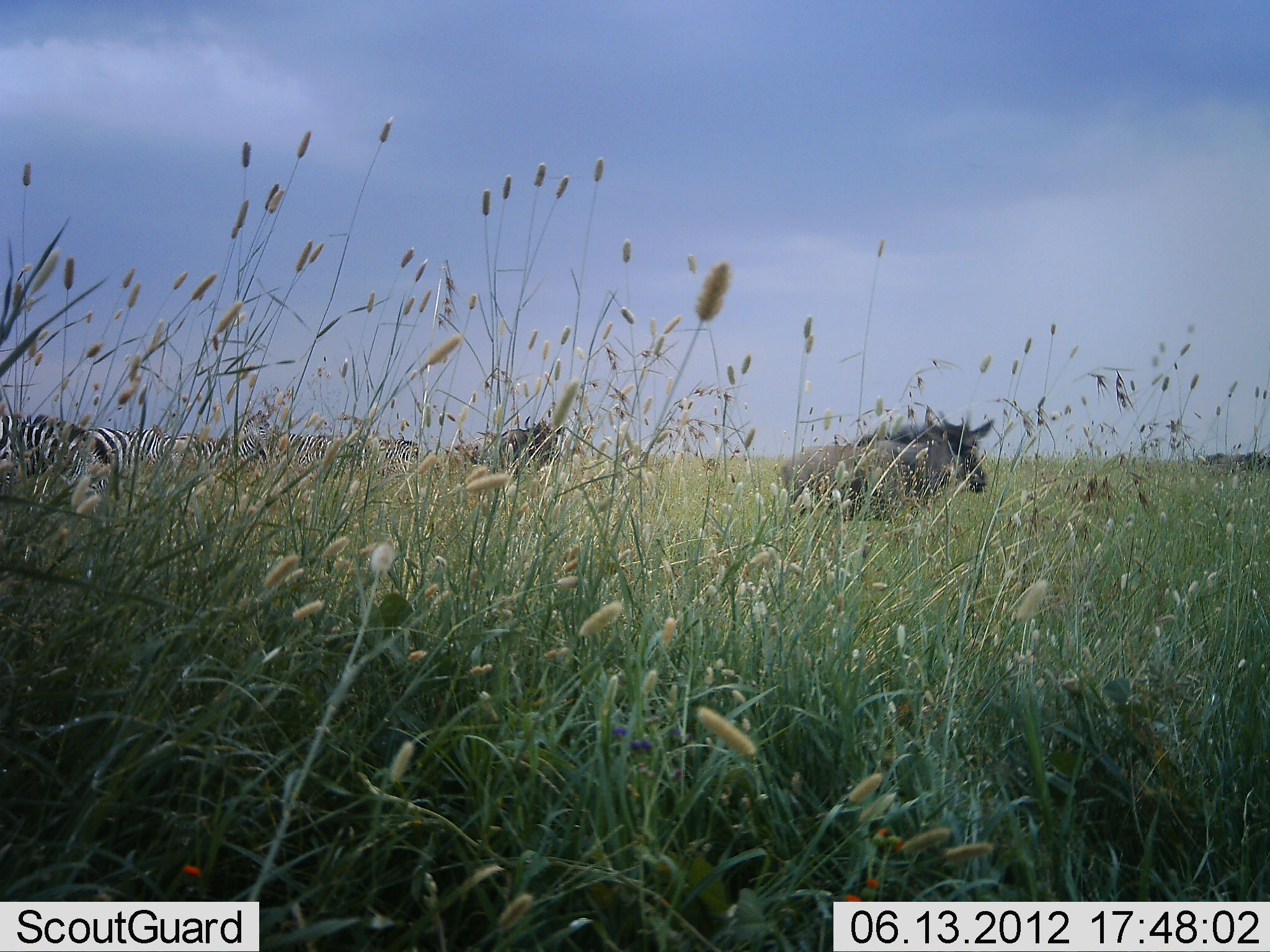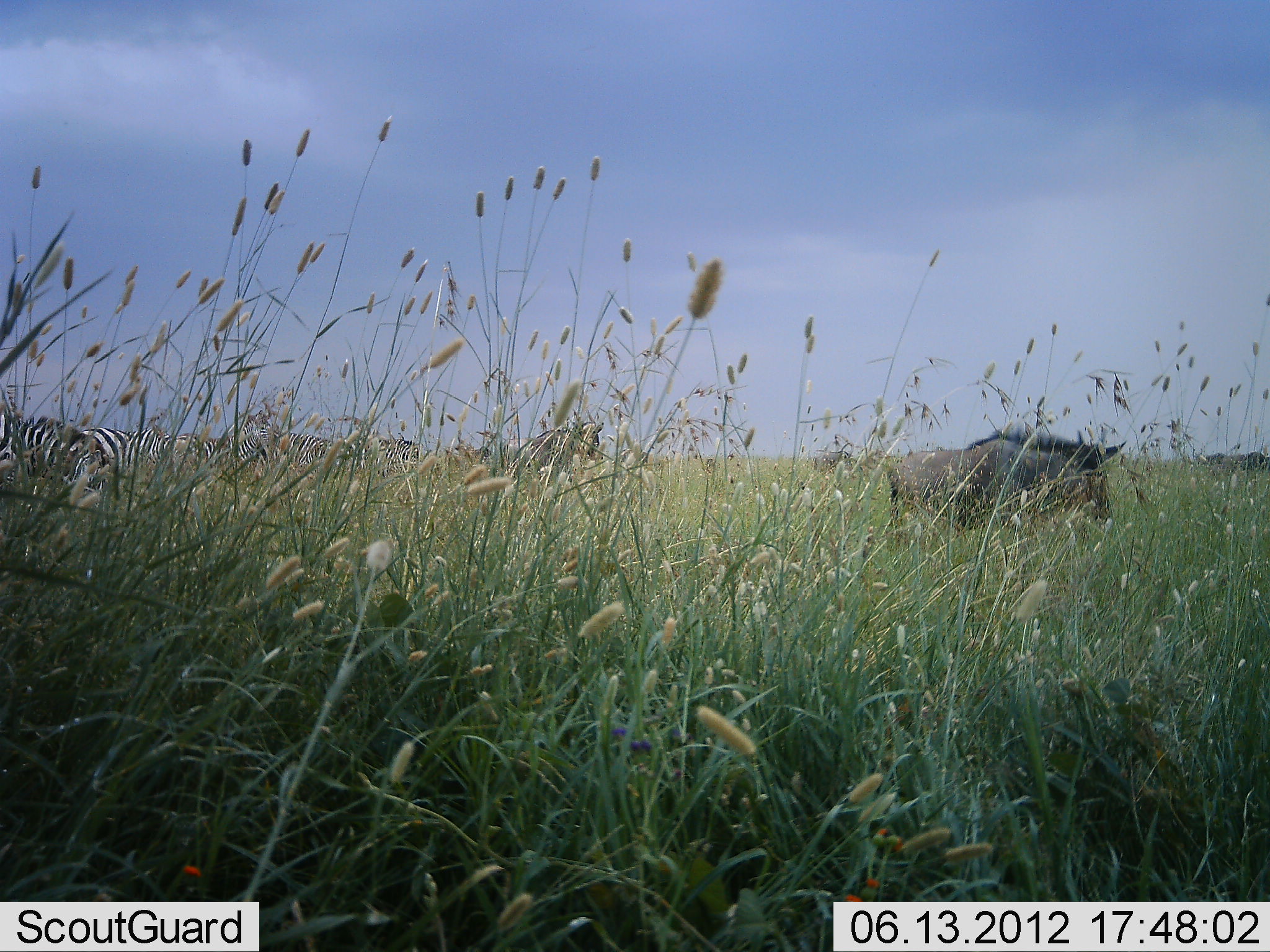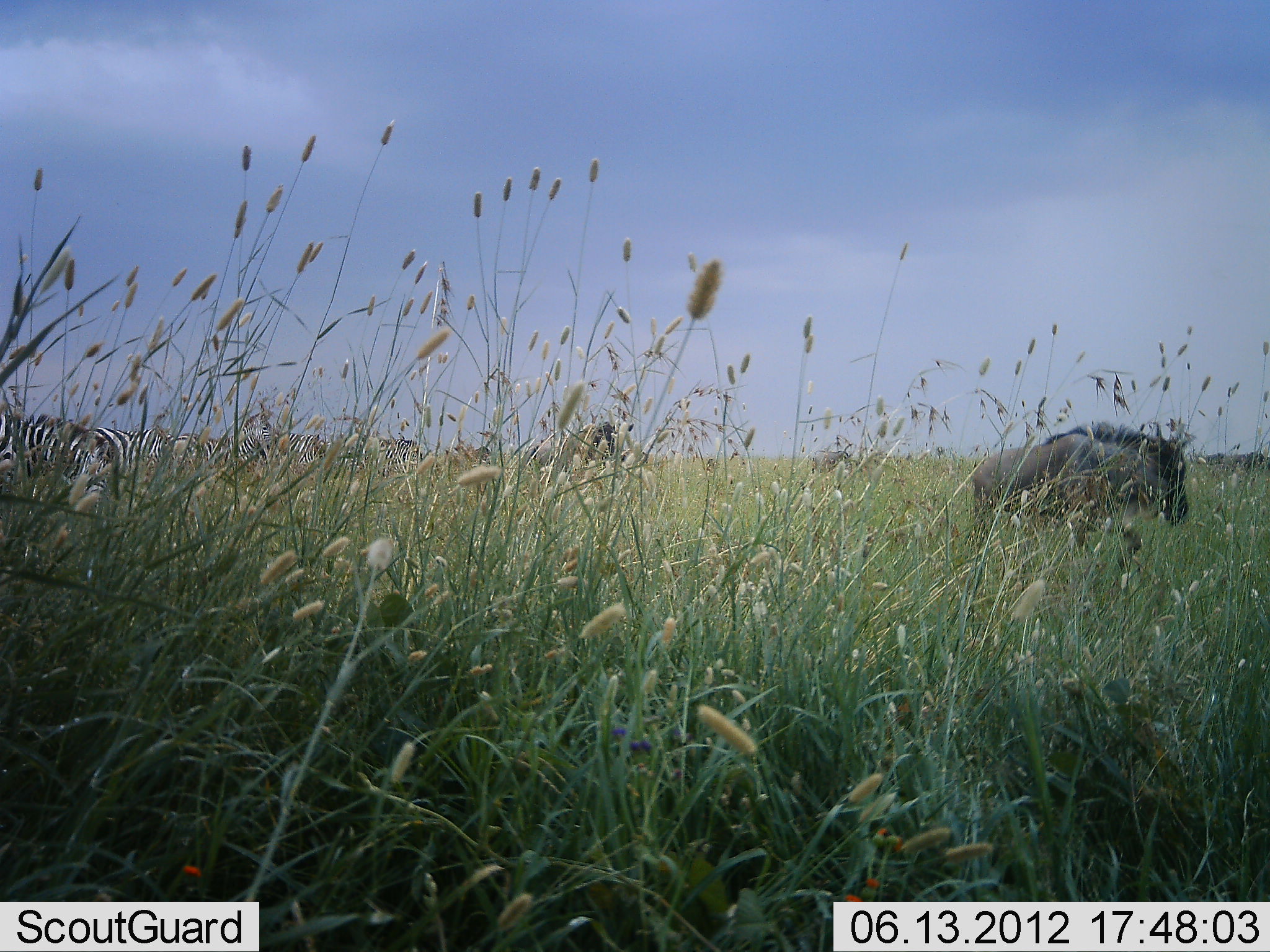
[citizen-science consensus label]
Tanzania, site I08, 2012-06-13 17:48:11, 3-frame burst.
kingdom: Animalia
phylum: Chordata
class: Mammalia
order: Artiodactyla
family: Bovidae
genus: Connochaetes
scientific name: Connochaetes taurinus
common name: blue wildebeest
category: wildebeest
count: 2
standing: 20%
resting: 0%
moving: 90%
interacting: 0%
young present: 30%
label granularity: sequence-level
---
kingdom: Animalia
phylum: Chordata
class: Mammalia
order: Perissodactyla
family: Equidae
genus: Equus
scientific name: Equus quagga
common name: plains zebra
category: zebra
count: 6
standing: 67%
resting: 0%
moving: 17%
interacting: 0%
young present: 0%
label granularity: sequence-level